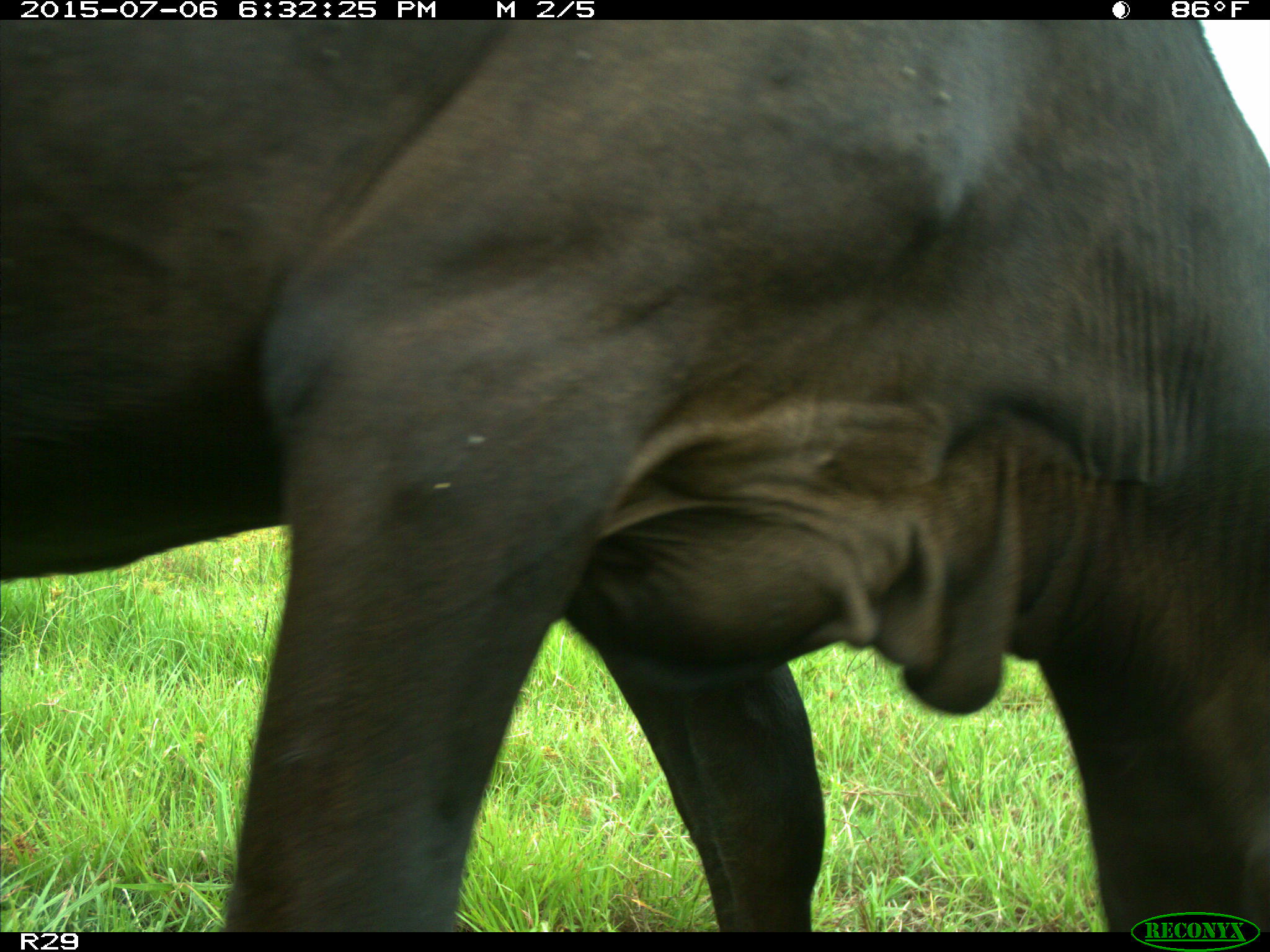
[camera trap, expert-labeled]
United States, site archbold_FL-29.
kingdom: Animalia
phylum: Chordata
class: Mammalia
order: Artiodactyla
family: Bovidae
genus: Bos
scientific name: Bos taurus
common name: domestic cow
Bos taurus (domestic cow).